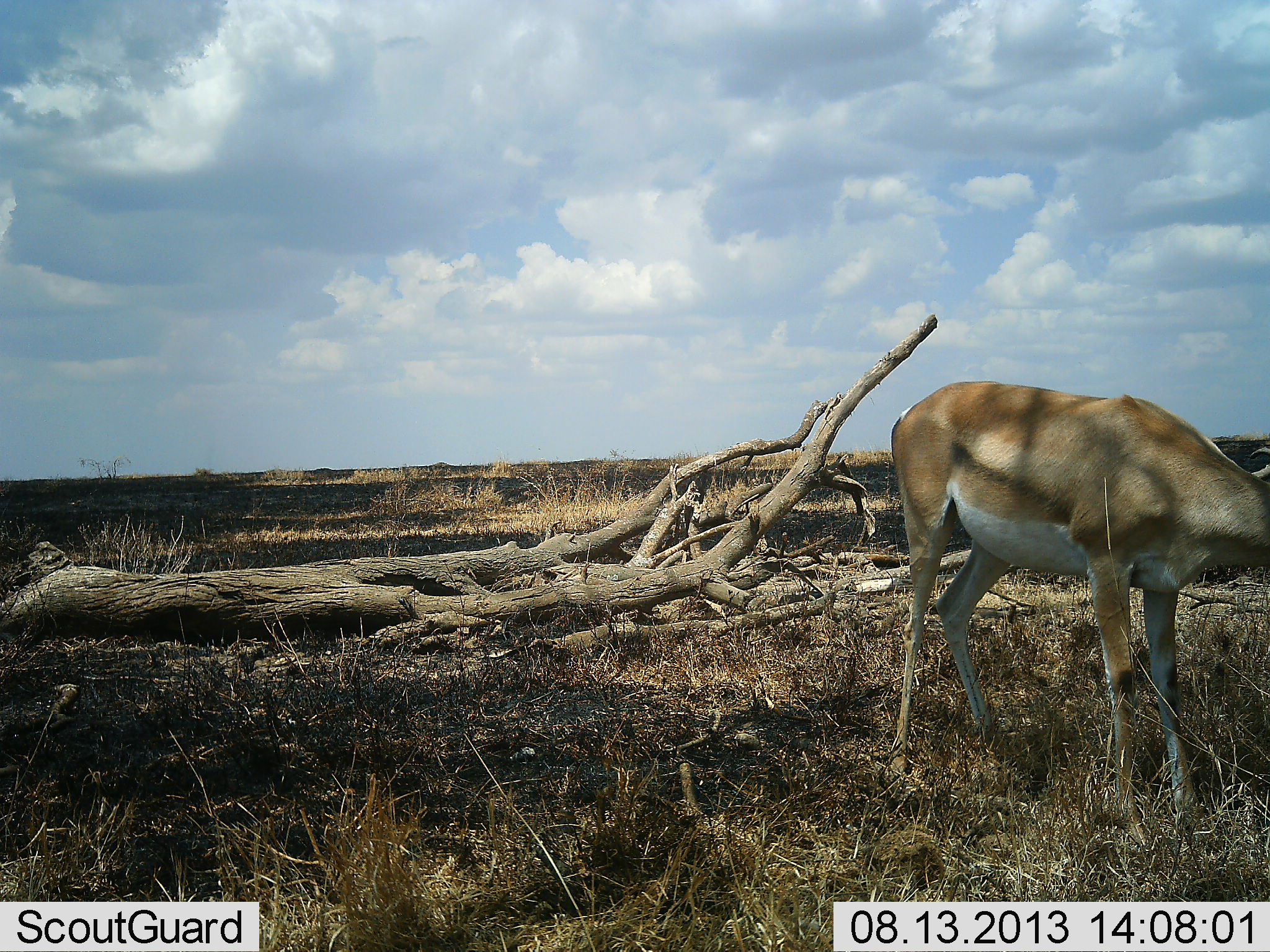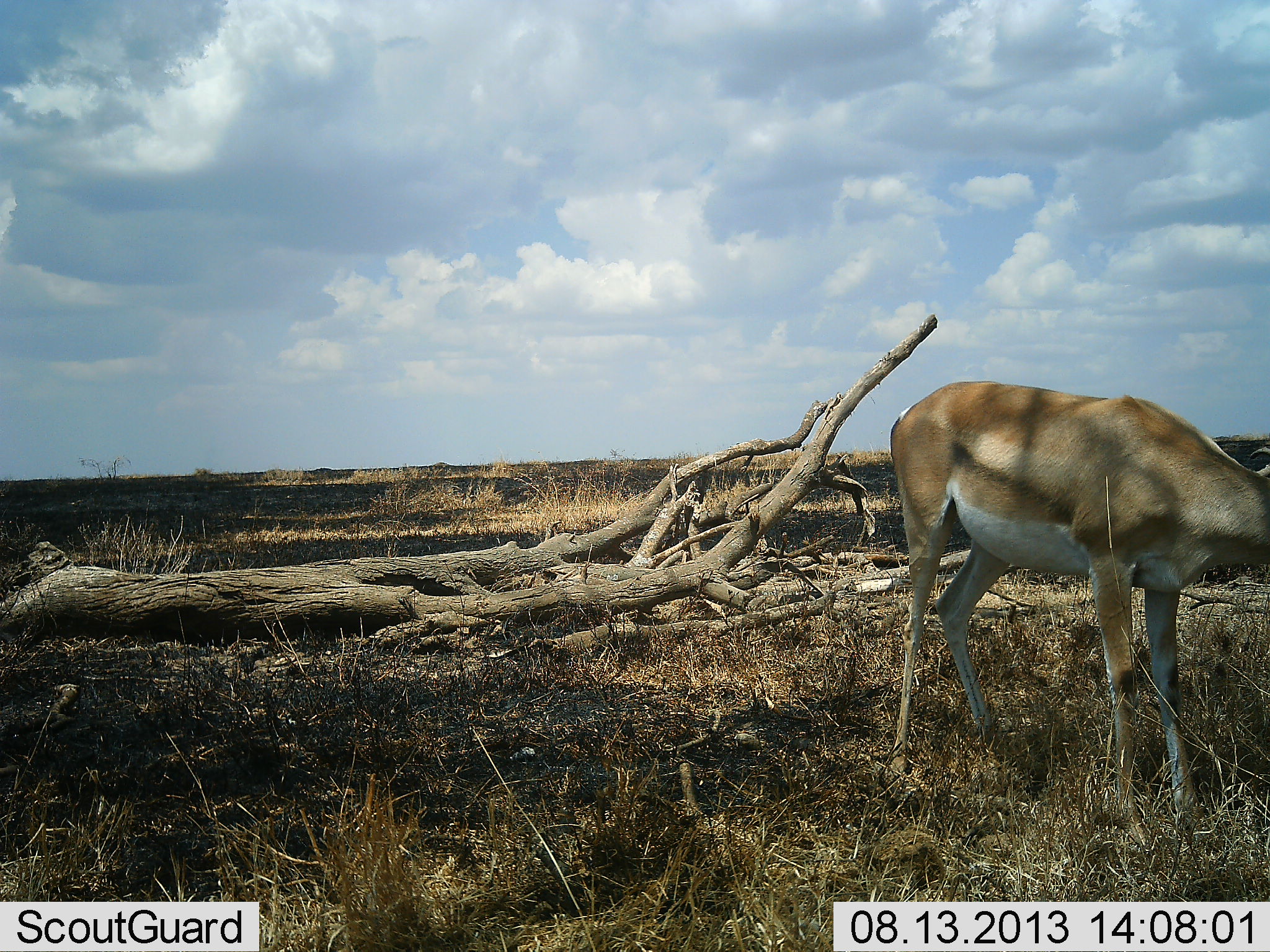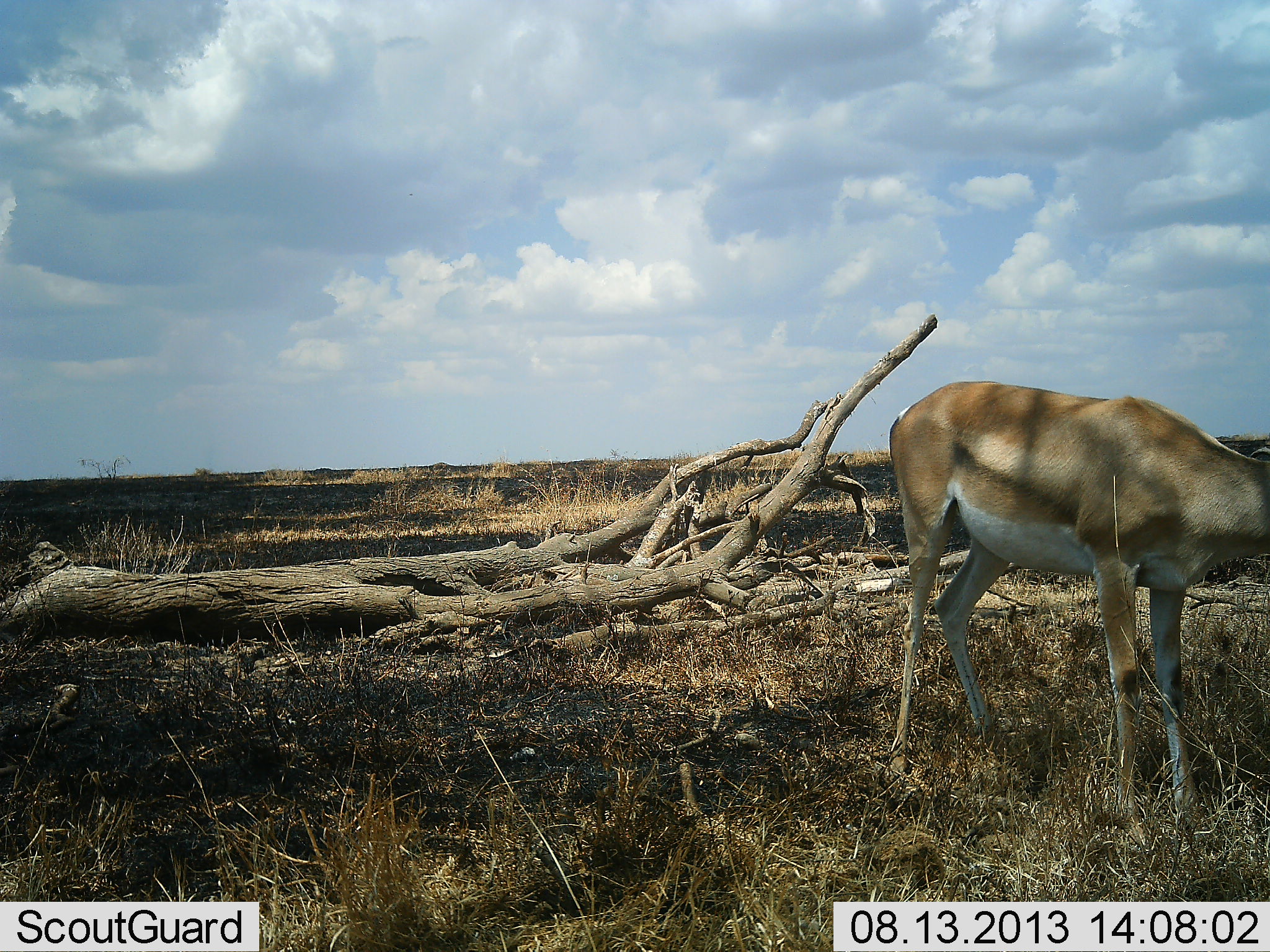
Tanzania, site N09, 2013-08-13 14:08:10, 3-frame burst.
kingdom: Animalia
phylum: Chordata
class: Mammalia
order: Artiodactyla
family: Bovidae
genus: Nanger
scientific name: Nanger granti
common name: grant's gazelle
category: gazellegrants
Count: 1.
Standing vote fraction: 50%.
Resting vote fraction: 0%.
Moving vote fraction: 0%.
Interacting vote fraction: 0%.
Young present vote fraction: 10%.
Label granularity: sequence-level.